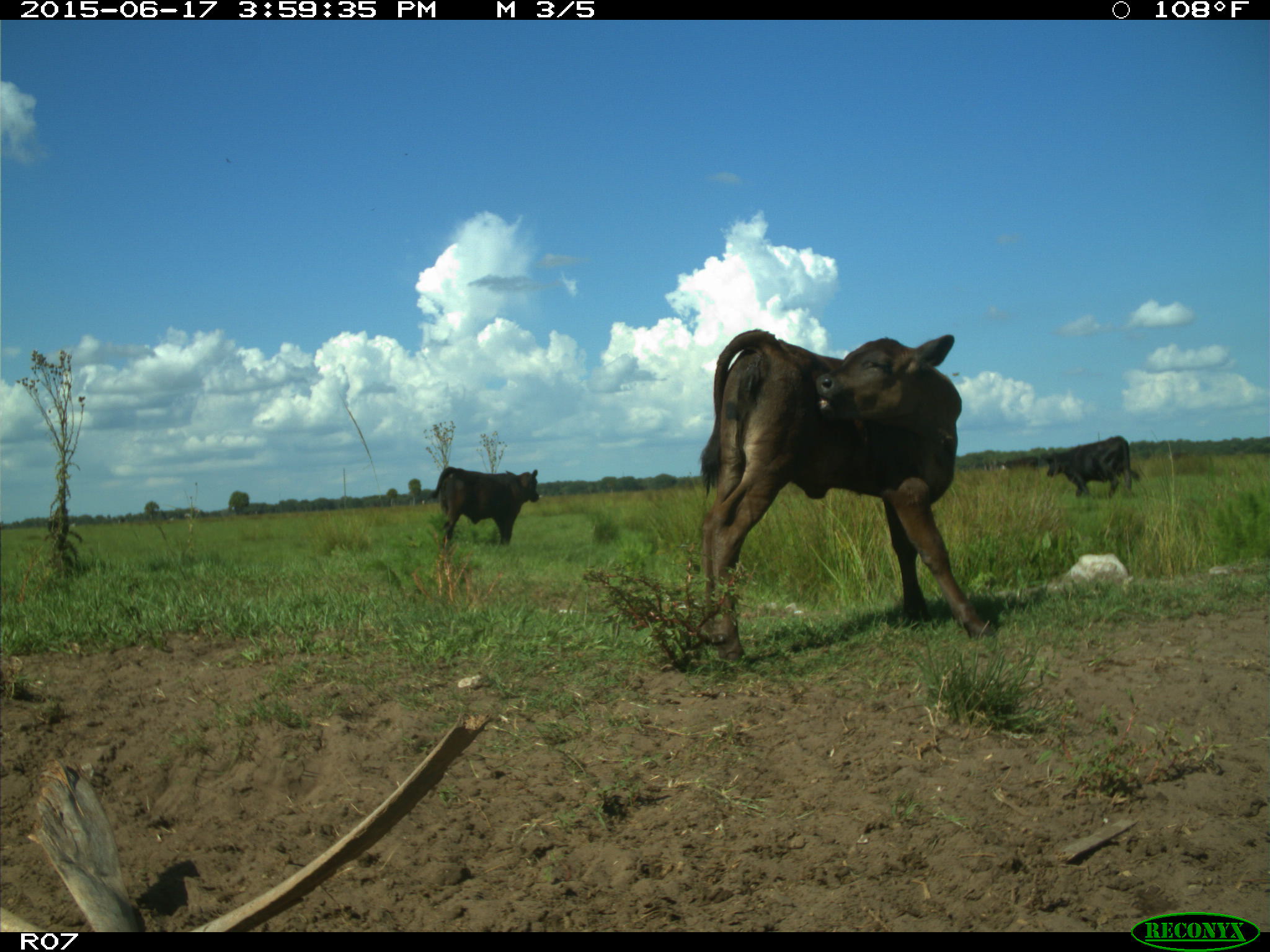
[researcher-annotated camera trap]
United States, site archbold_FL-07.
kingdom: Animalia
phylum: Chordata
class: Mammalia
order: Artiodactyla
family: Bovidae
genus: Bos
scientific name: Bos taurus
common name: domestic cow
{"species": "Bos taurus (domestic cow)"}